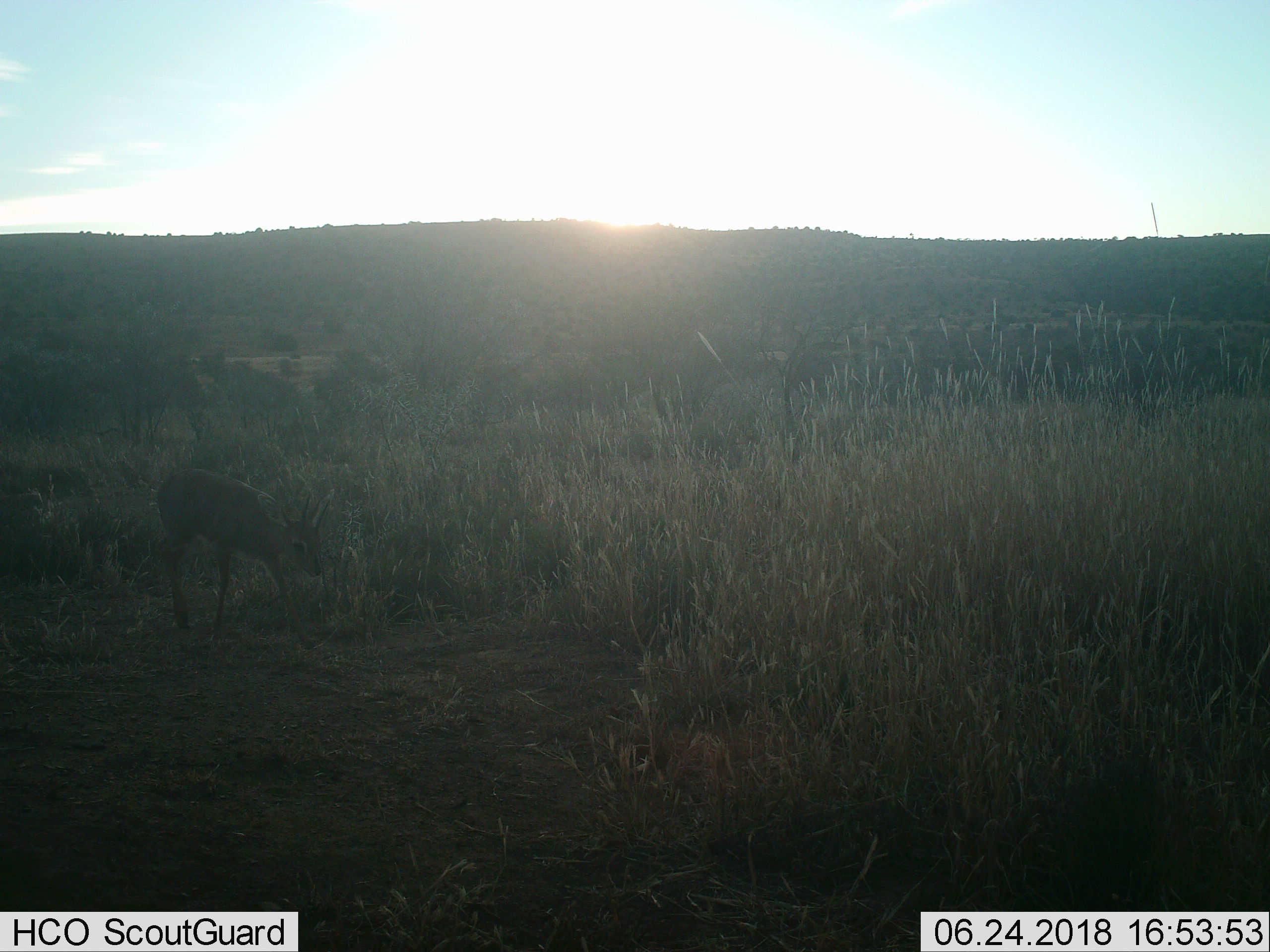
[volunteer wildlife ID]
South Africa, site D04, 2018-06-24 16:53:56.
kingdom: Animalia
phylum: Chordata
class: Mammalia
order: Artiodactyla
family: Bovidae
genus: Raphicerus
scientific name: Raphicerus campestris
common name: steenbok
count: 1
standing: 0%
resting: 0%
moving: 100%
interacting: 0%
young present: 0%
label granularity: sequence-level